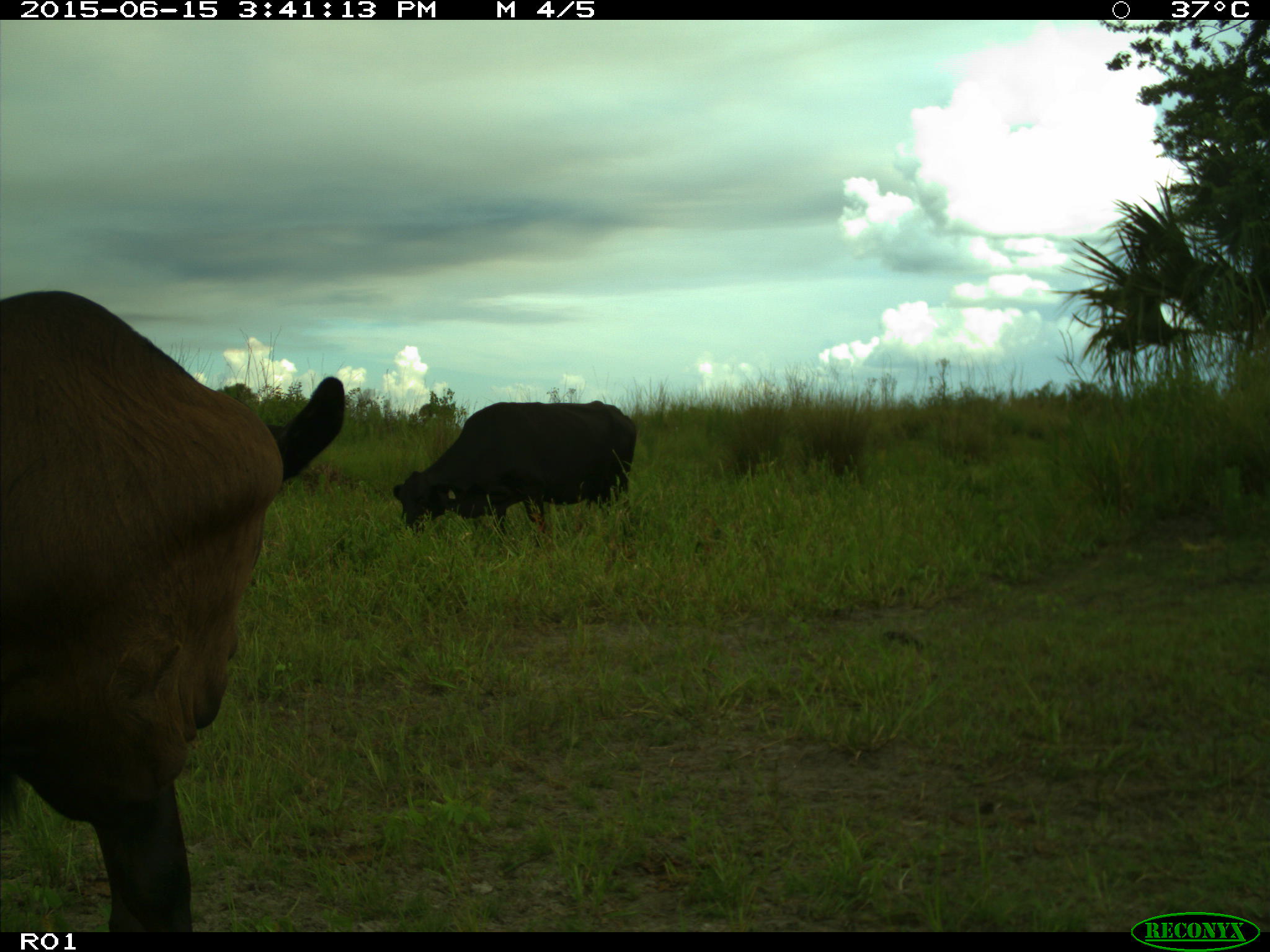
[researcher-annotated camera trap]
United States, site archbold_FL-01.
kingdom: Animalia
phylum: Chordata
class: Mammalia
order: Artiodactyla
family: Bovidae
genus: Bos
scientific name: Bos taurus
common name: domestic cow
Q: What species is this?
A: Bos taurus (domestic cow).